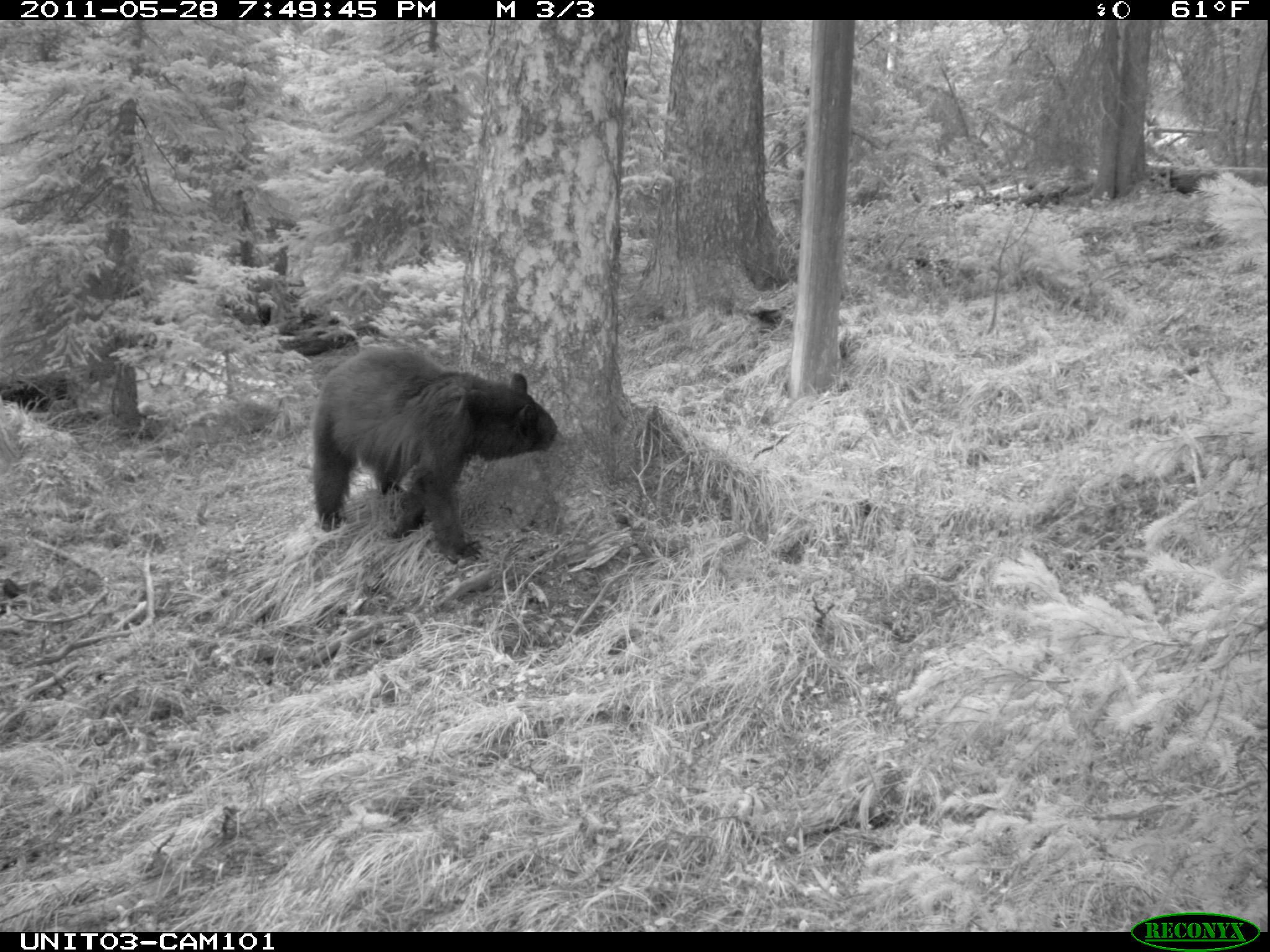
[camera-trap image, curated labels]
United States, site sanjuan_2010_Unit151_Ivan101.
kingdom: Animalia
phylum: Chordata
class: Mammalia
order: Carnivora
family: Ursidae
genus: Ursus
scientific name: Ursus americanus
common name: american black bear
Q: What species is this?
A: Ursus americanus (american black bear).